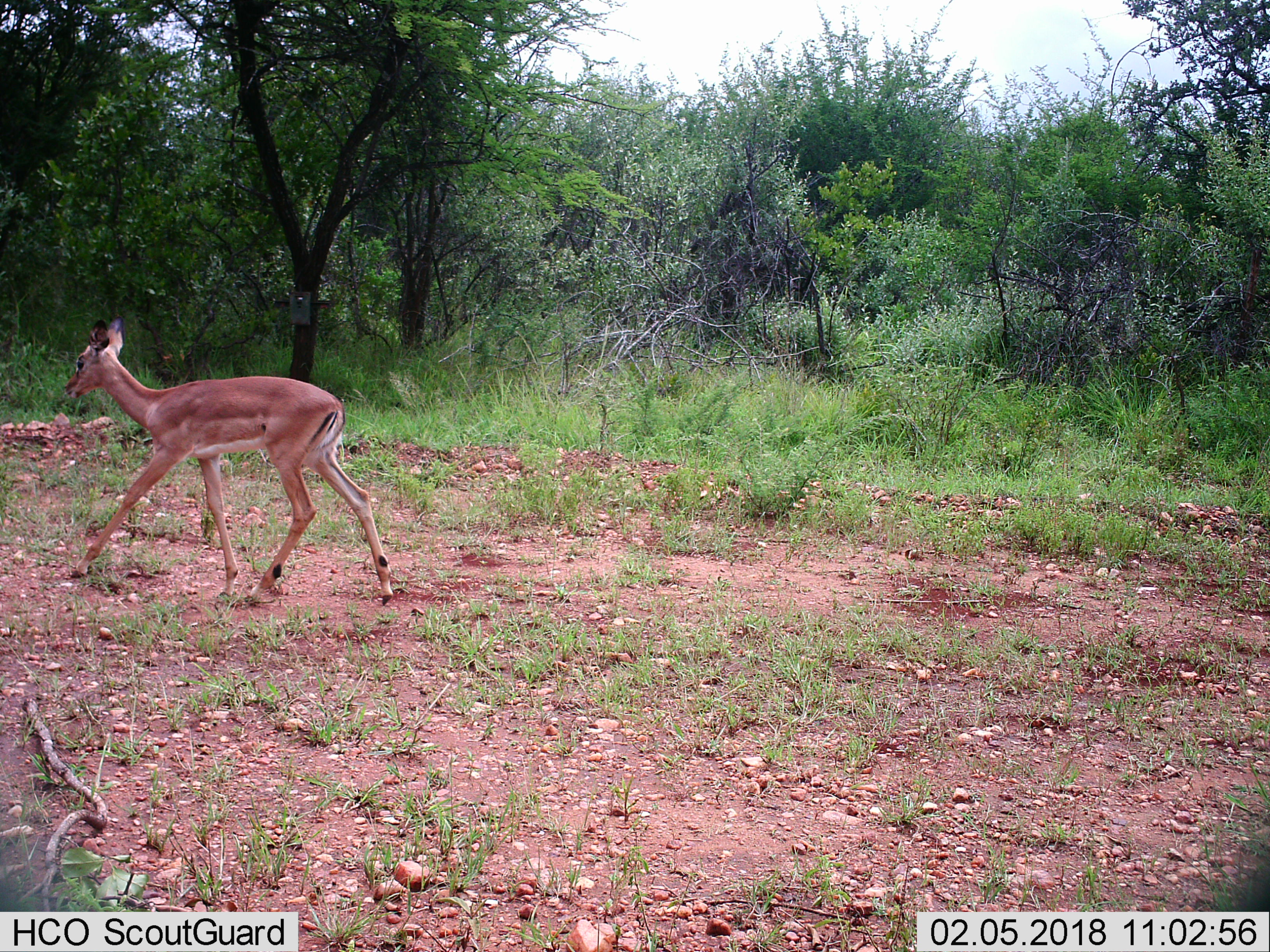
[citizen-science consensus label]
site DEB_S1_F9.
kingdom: Animalia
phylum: Chordata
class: Mammalia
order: Artiodactyla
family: Bovidae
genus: Aepyceros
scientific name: Aepyceros melampus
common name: impala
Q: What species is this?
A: Impala (Aepyceros melampus).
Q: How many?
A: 1.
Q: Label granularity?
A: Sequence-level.